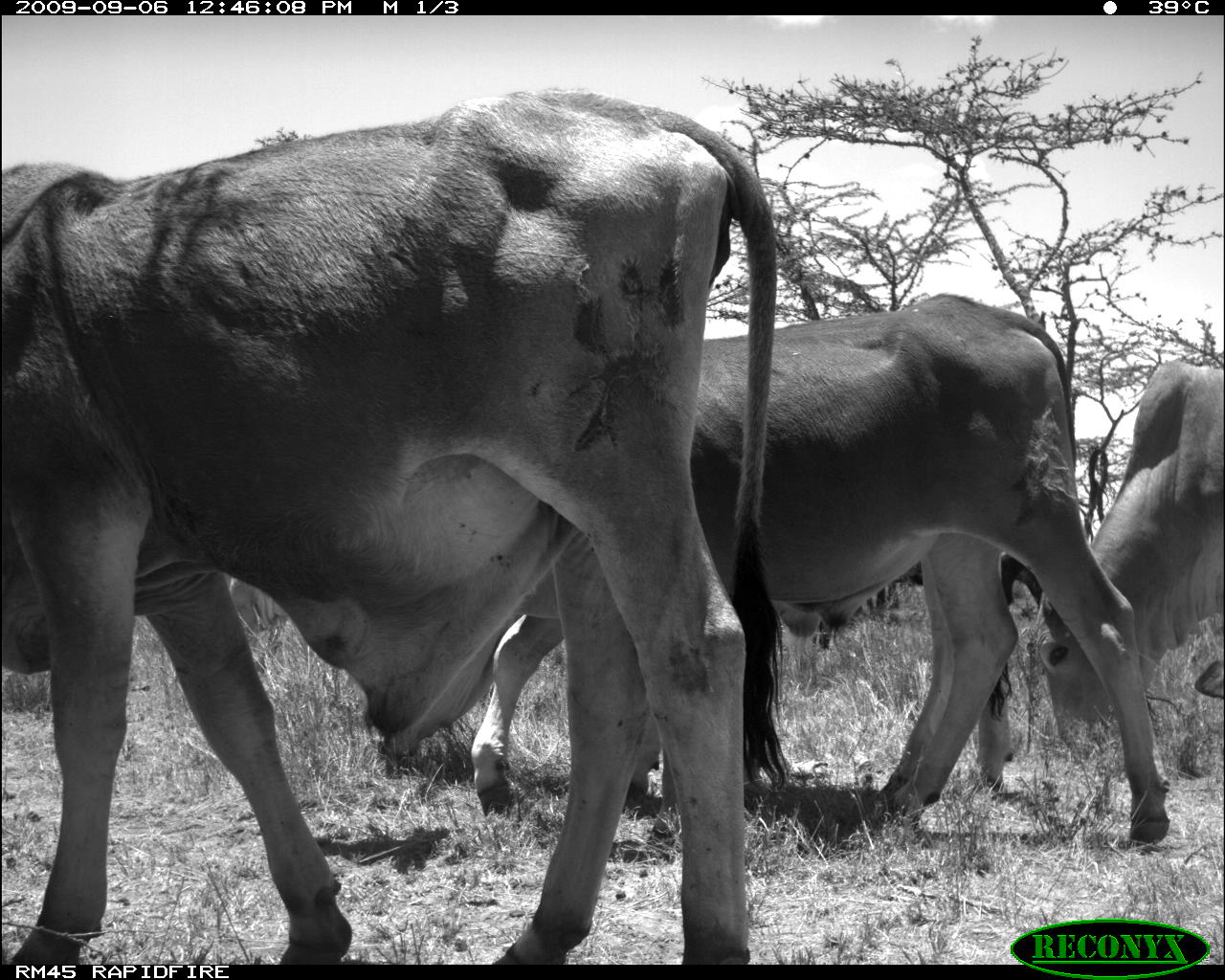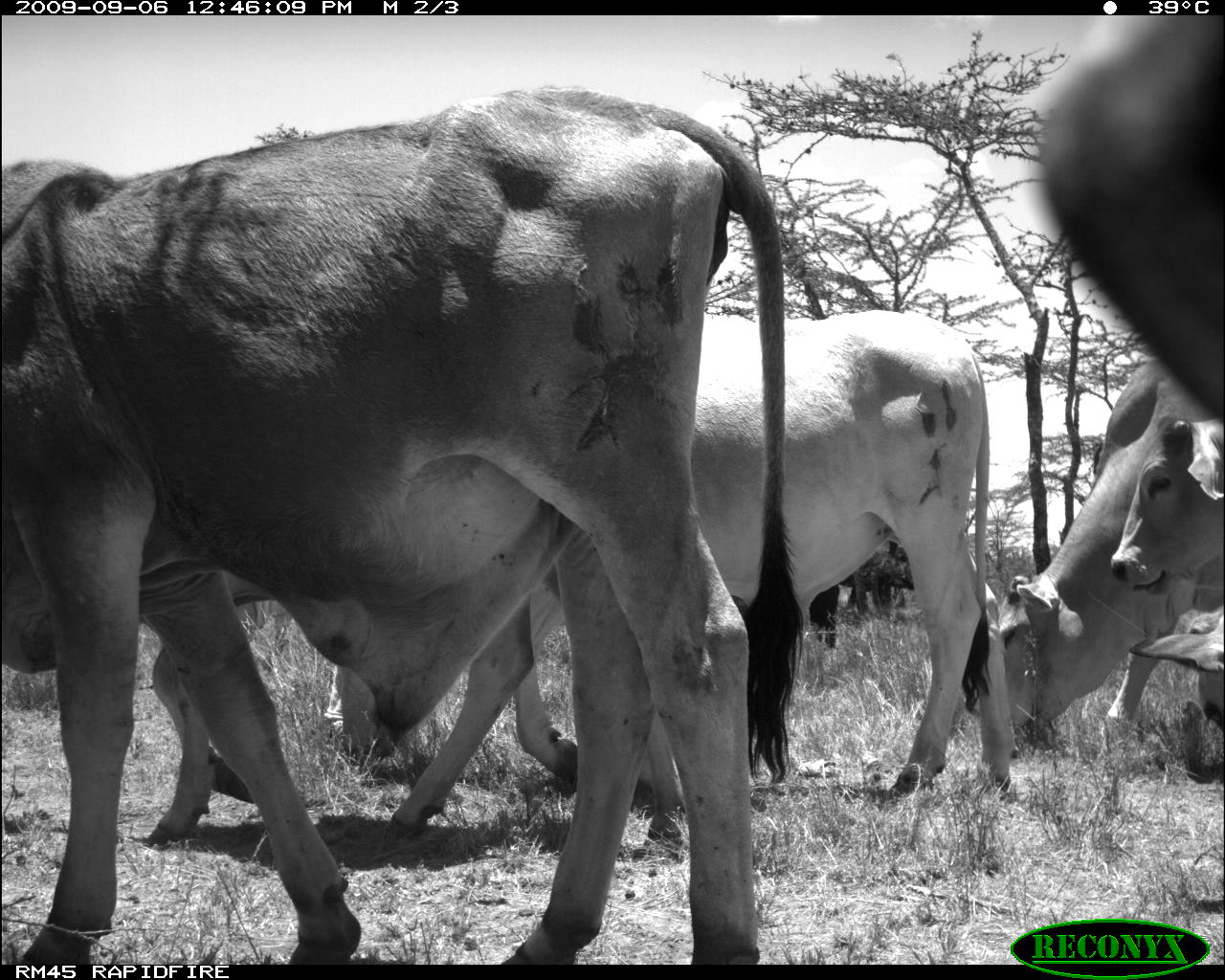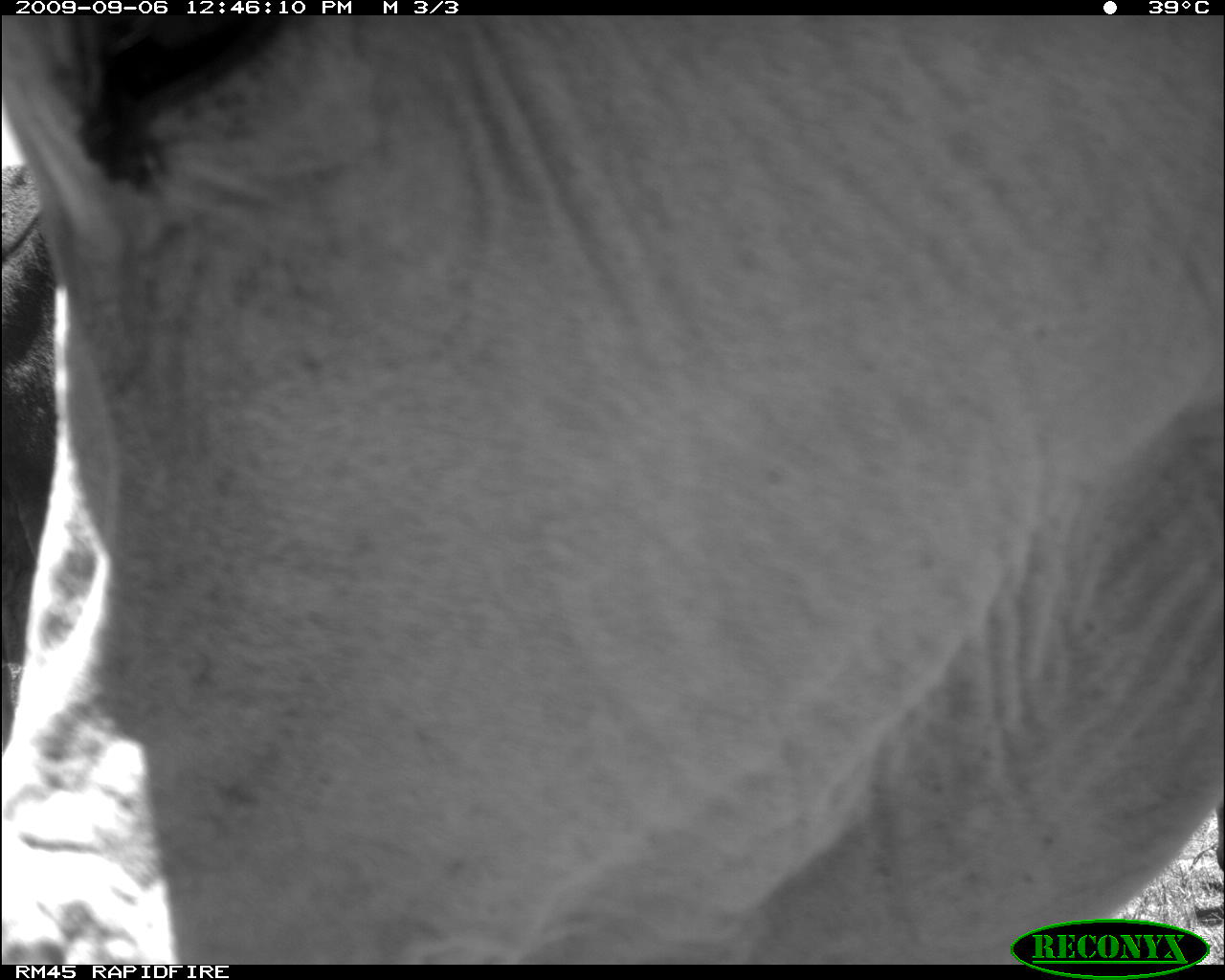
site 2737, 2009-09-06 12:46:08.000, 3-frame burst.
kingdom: Animalia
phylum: Chordata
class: Mammalia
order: Artiodactyla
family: Bovidae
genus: Bos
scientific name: Bos taurus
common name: domestic cattle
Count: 4.